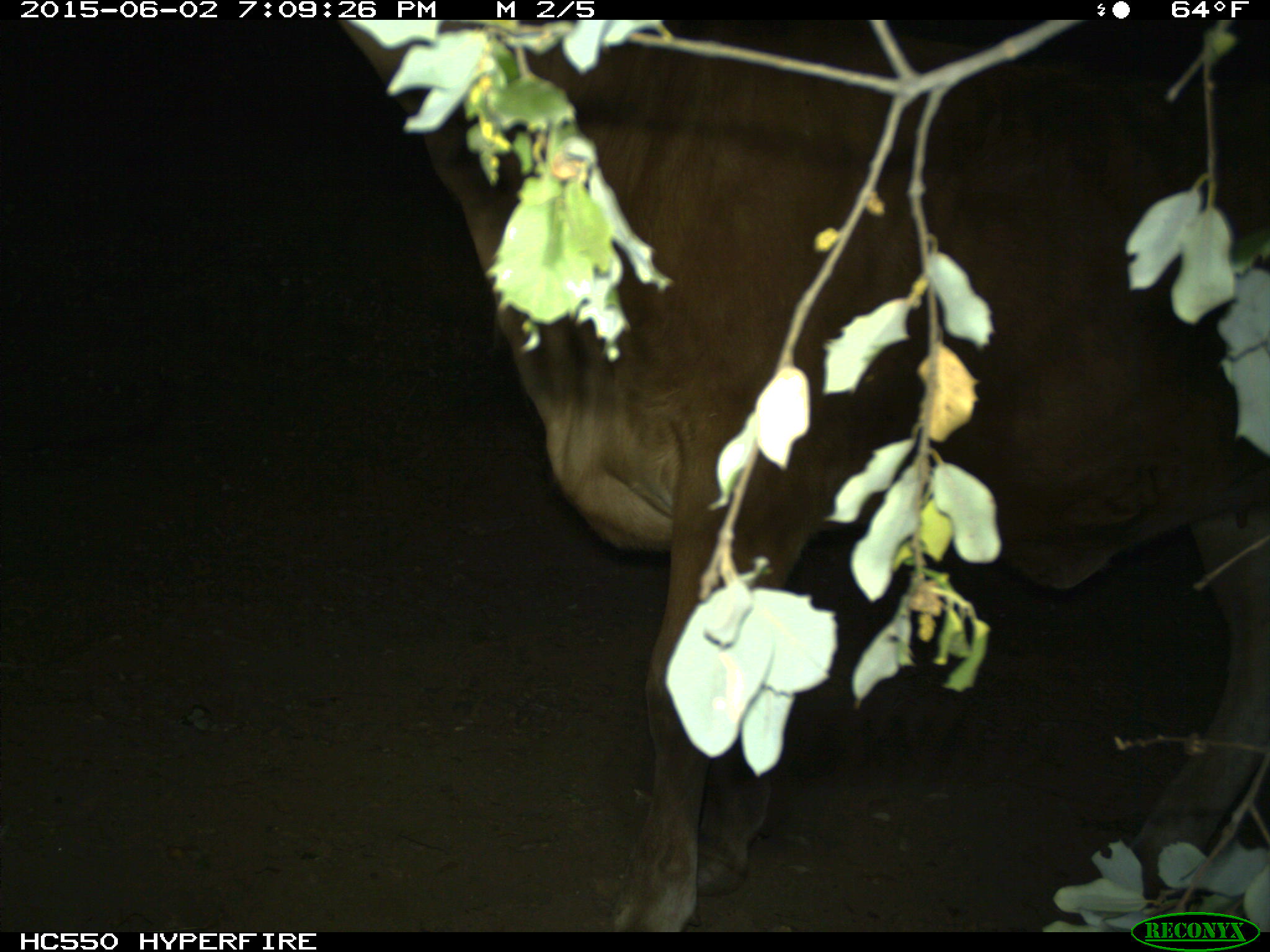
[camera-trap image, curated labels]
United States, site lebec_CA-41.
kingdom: Animalia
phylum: Chordata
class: Mammalia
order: Artiodactyla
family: Bovidae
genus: Bos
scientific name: Bos taurus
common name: domestic cow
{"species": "Bos taurus (domestic cow)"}